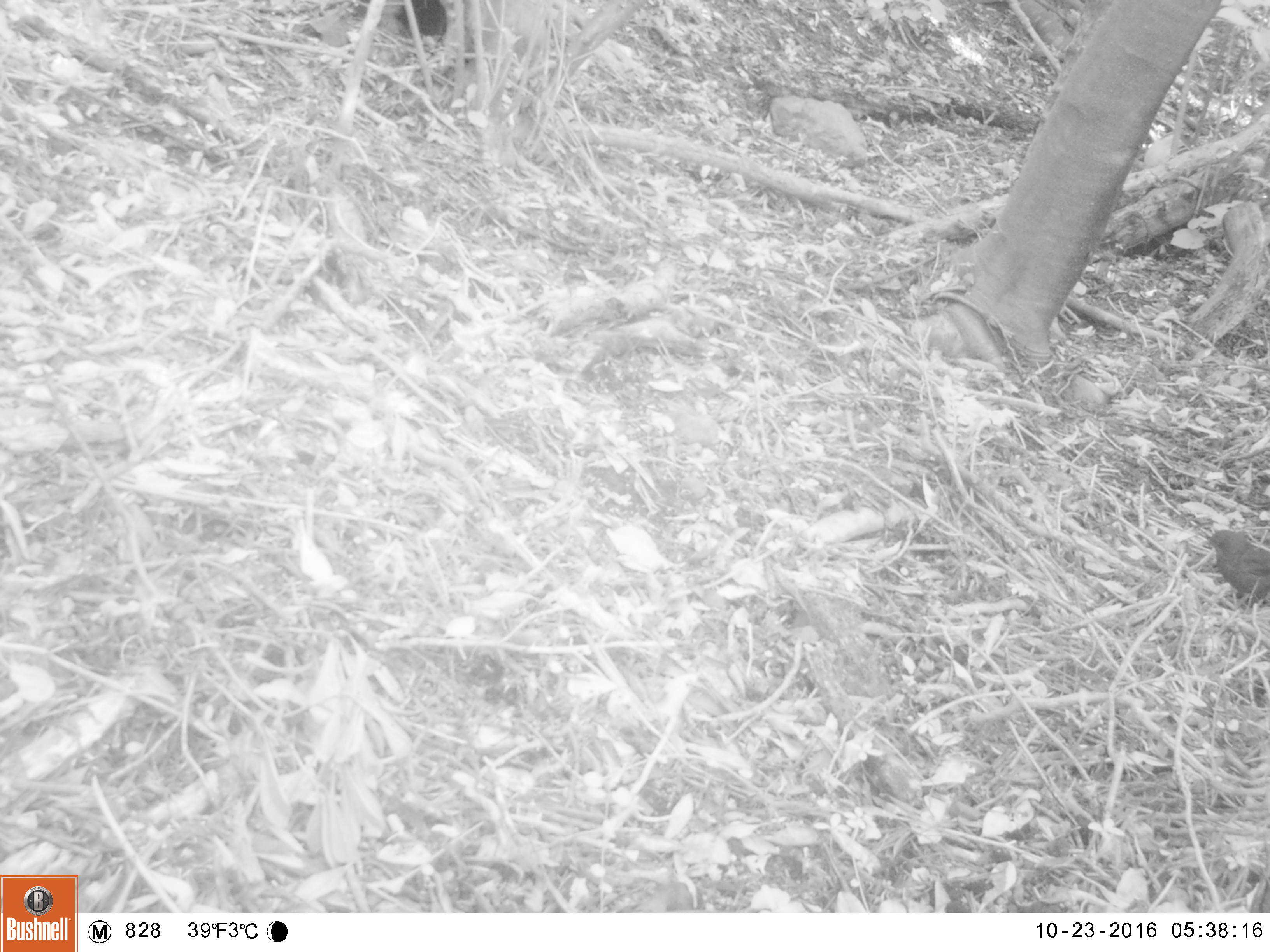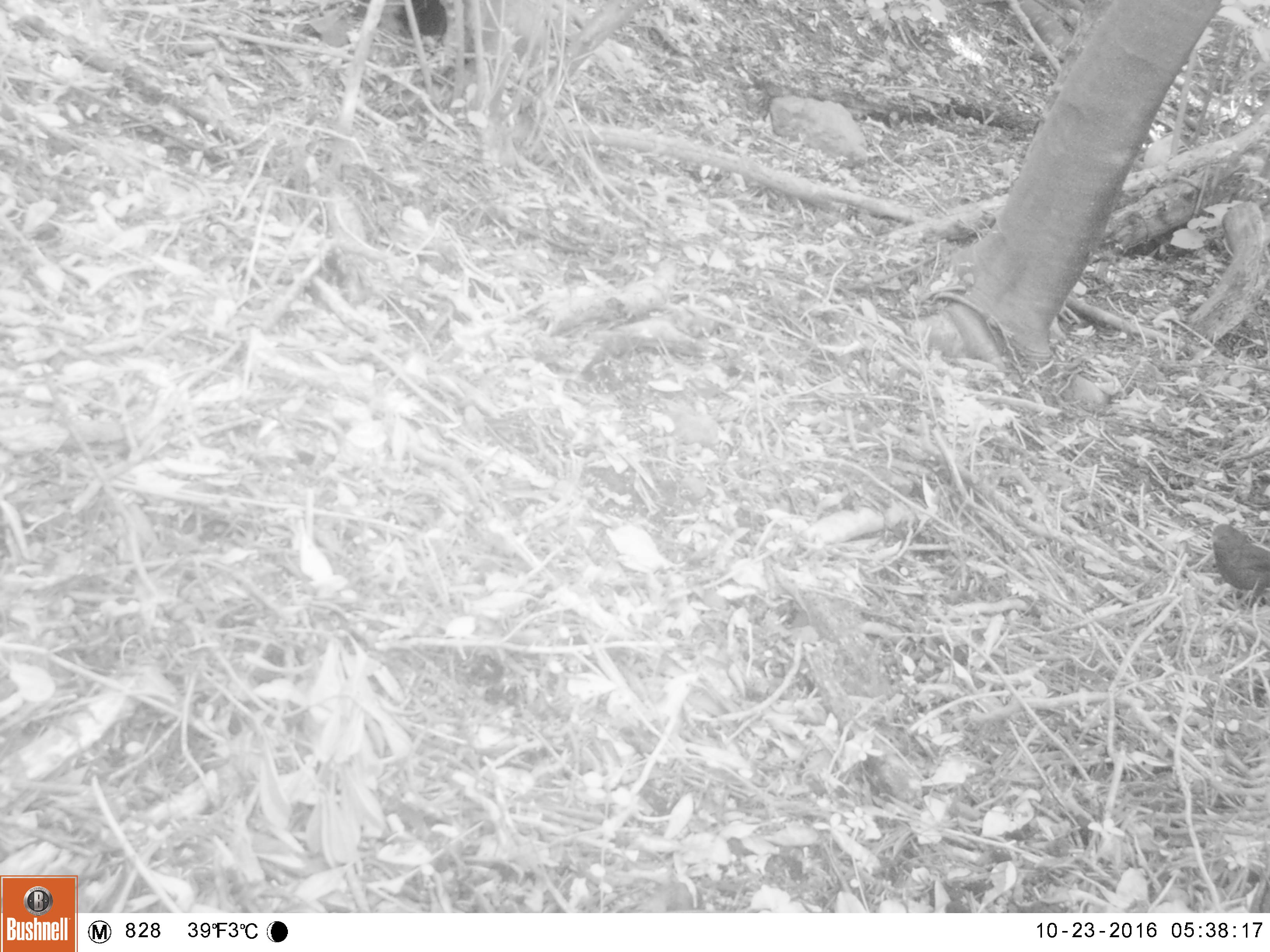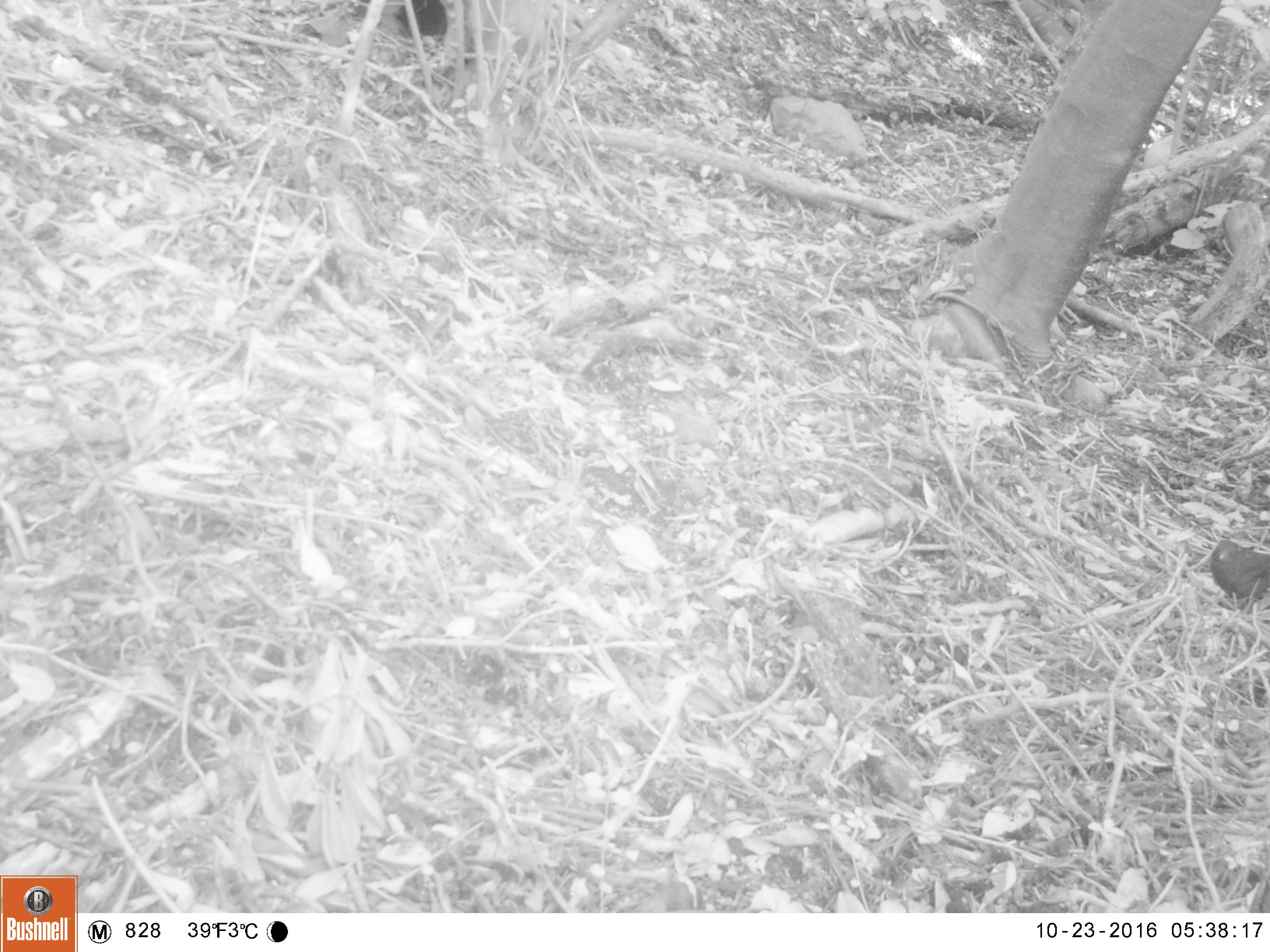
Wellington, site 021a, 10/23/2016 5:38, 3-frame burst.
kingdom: Animalia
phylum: Chordata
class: Aves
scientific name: Aves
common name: bird